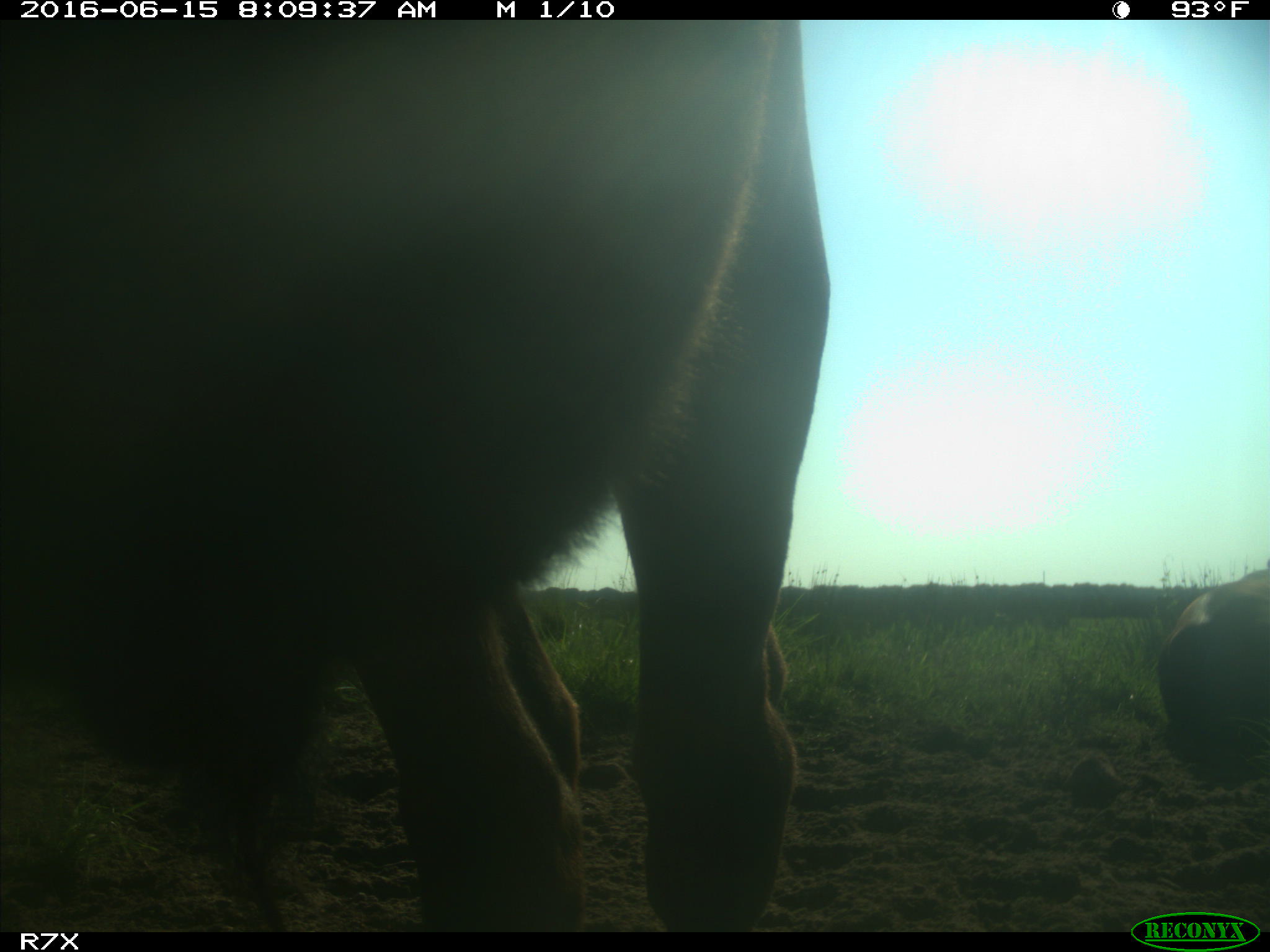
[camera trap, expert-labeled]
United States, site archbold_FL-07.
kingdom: Animalia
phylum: Chordata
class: Mammalia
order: Artiodactyla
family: Bovidae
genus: Bos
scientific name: Bos taurus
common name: domestic cow